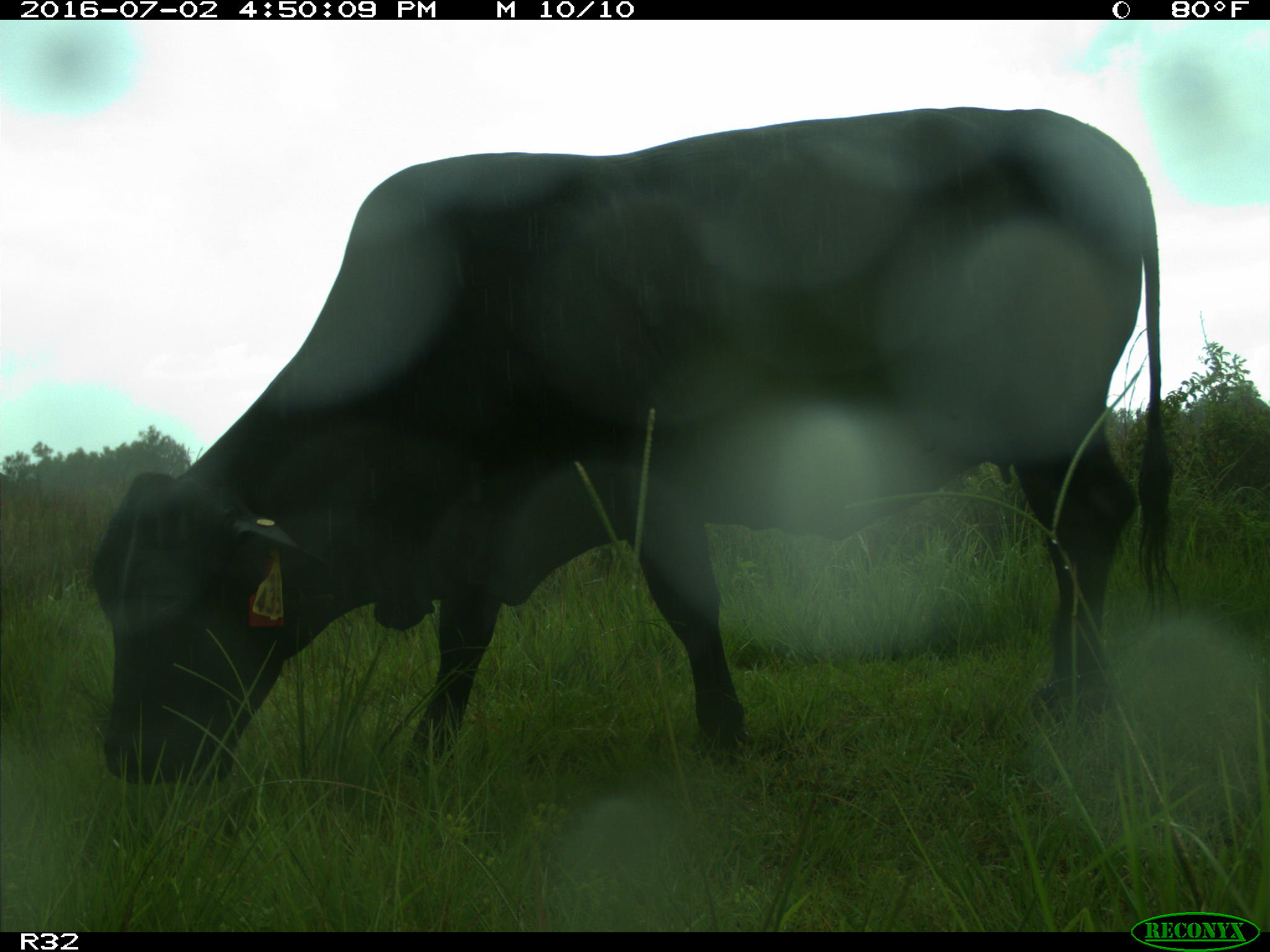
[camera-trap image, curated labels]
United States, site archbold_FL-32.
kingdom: Animalia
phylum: Chordata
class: Mammalia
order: Artiodactyla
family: Bovidae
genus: Bos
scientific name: Bos taurus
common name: domestic cow